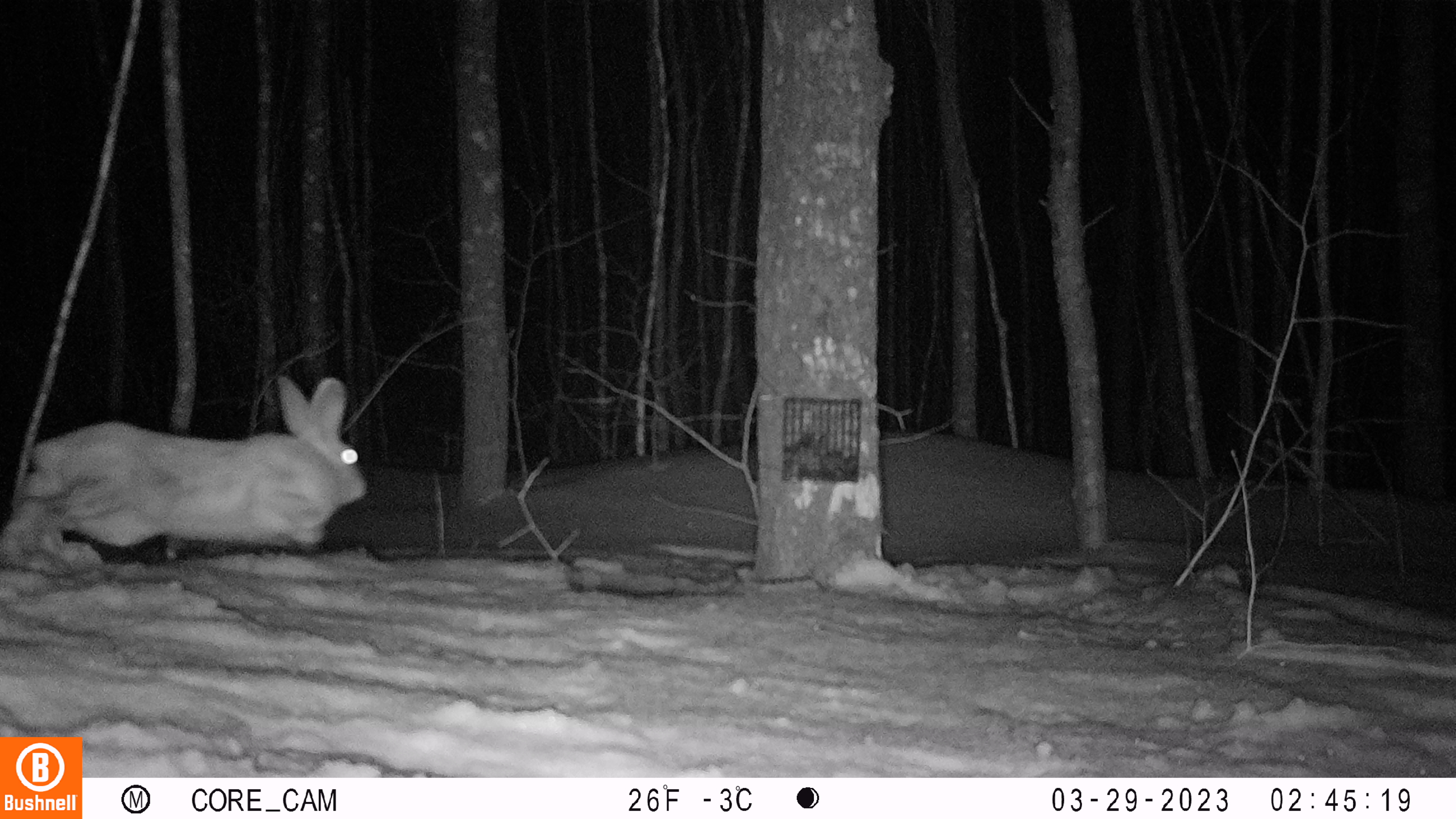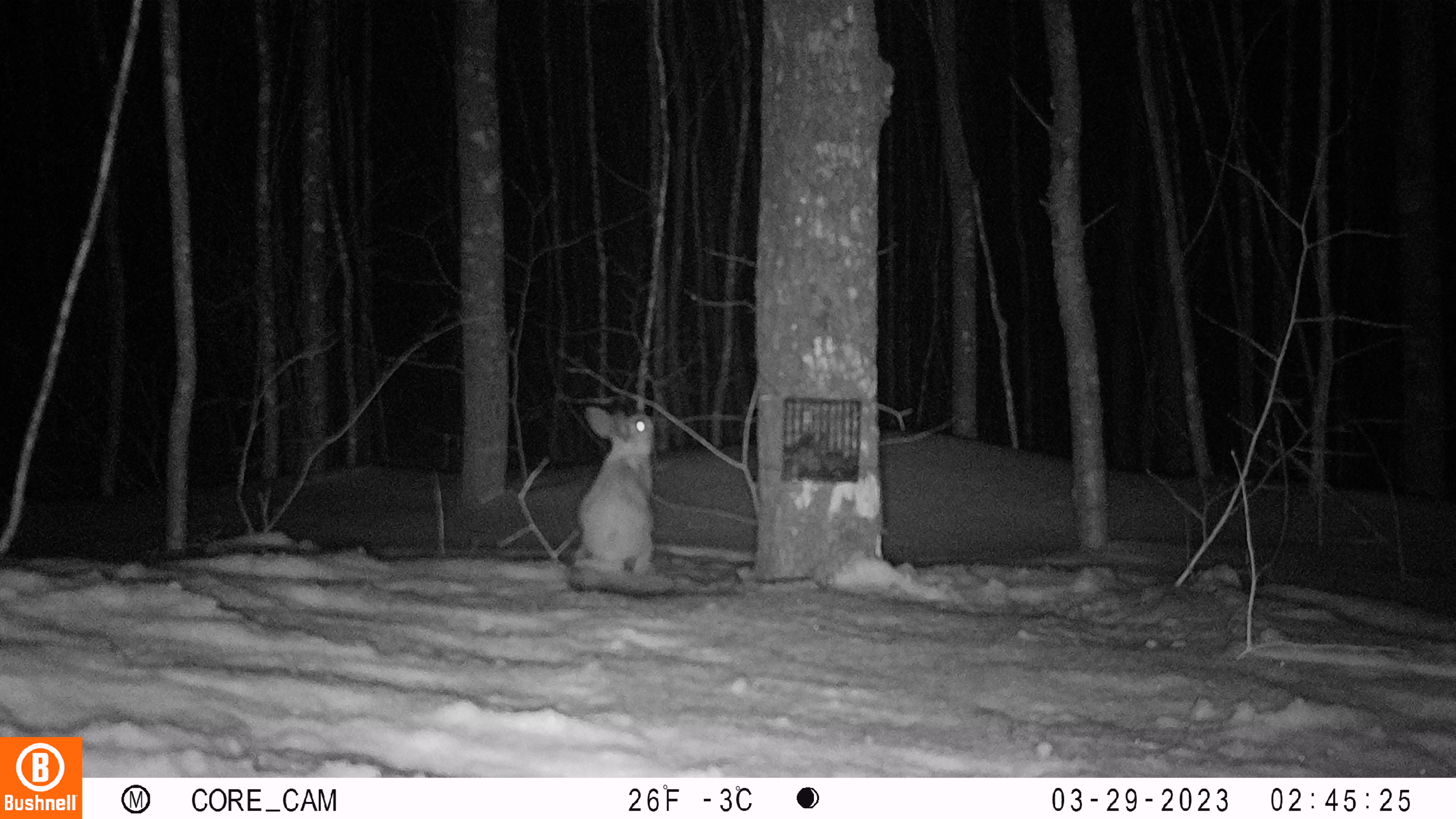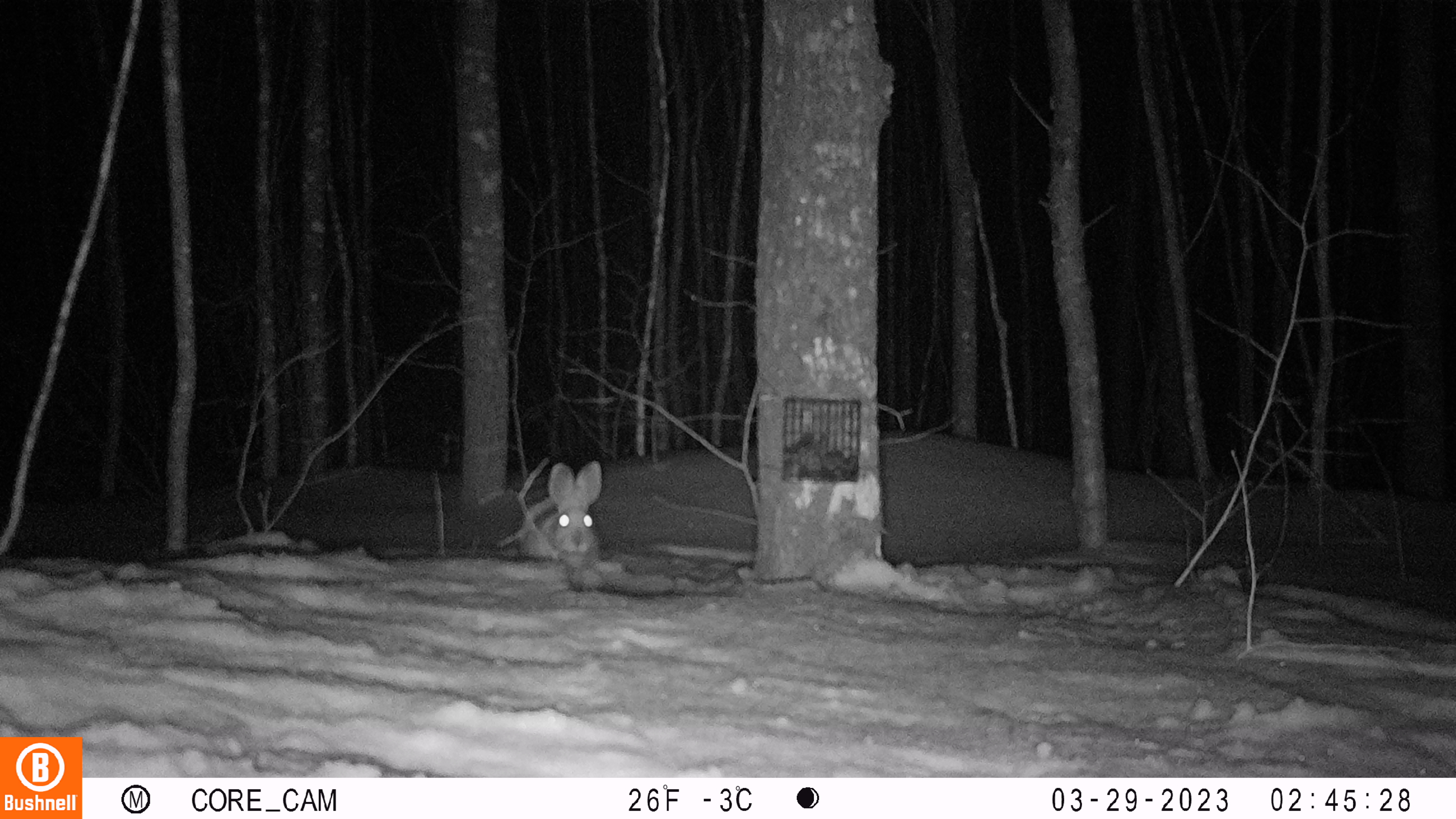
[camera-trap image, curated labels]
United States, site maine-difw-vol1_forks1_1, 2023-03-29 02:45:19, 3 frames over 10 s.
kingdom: Animalia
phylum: Chordata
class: Mammalia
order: Lagomorpha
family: Leporidae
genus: Lepus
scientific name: Lepus americanus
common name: snowshoe hare